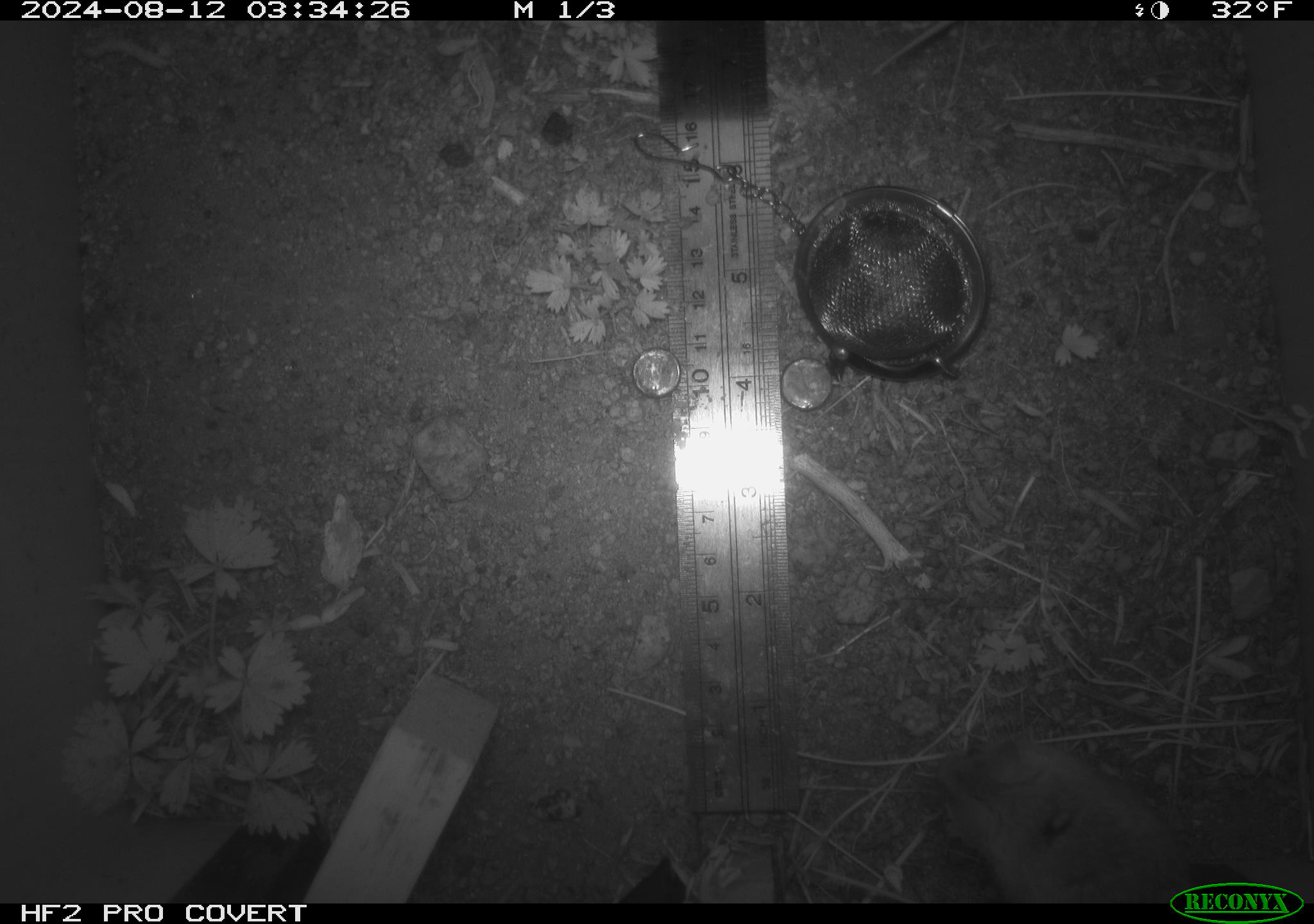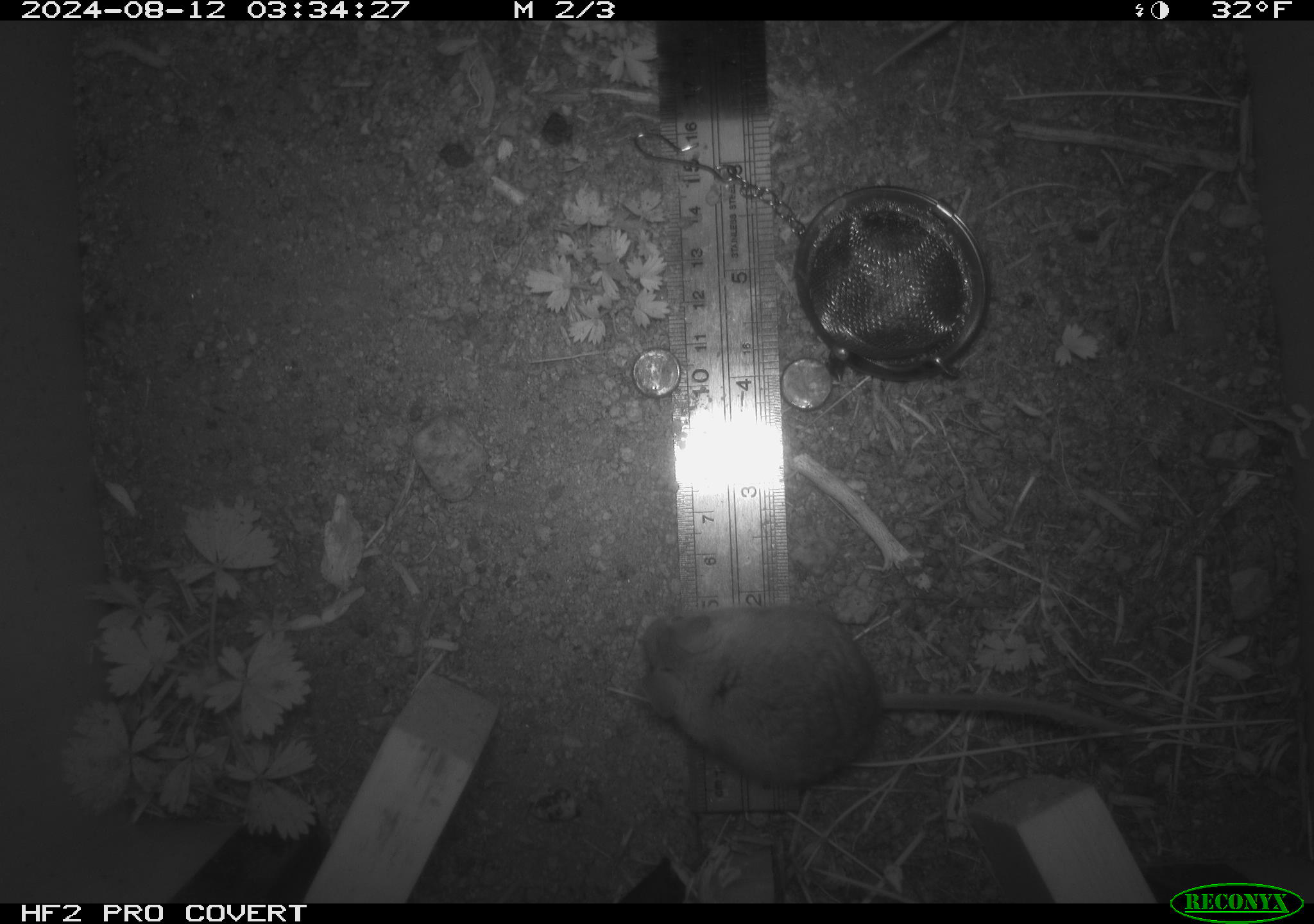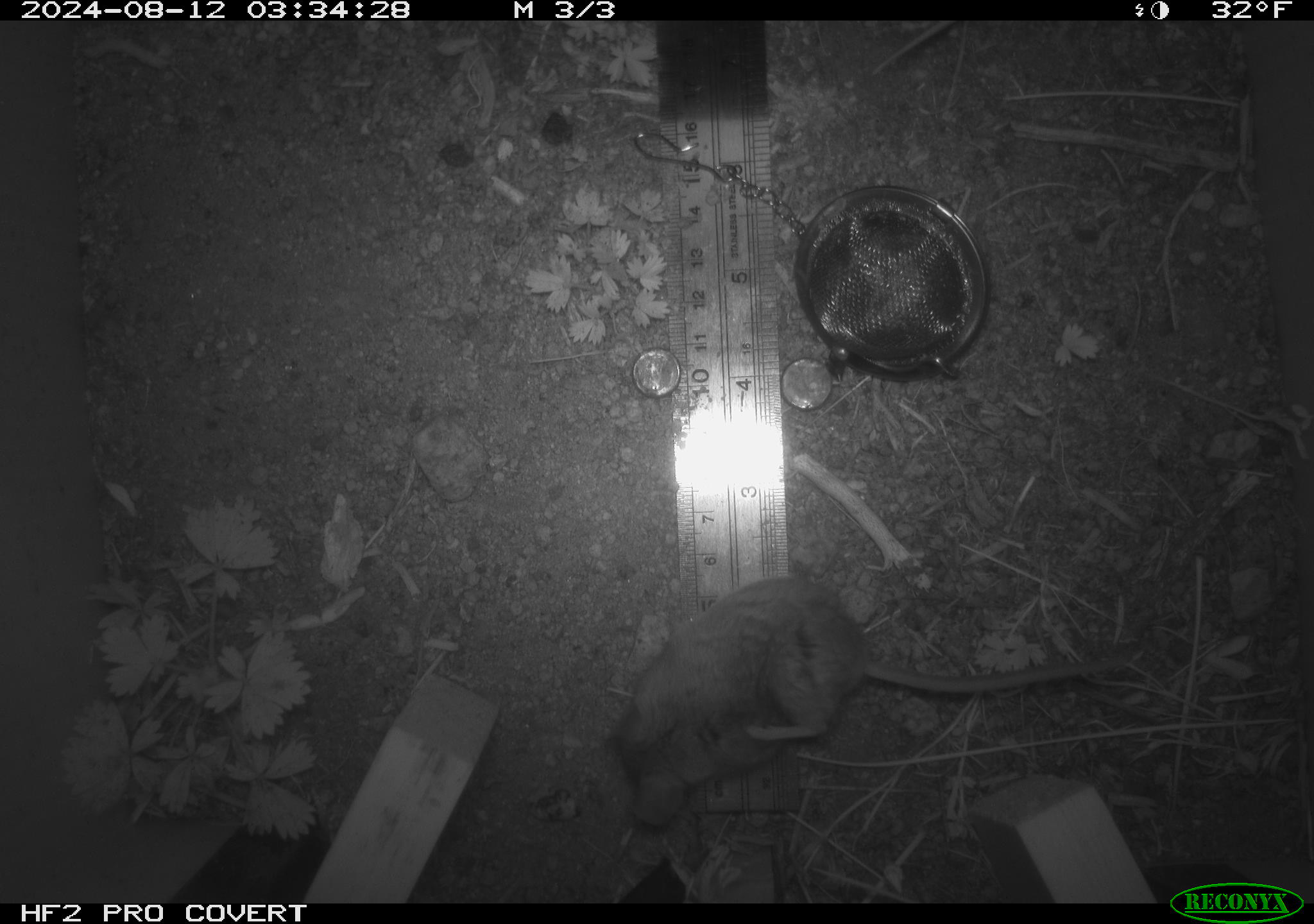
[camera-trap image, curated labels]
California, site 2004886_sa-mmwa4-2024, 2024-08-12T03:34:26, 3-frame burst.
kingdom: Animalia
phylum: Chordata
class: Mammalia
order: Rodentia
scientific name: Rodentia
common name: mouse species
Mouse species (Rodentia).